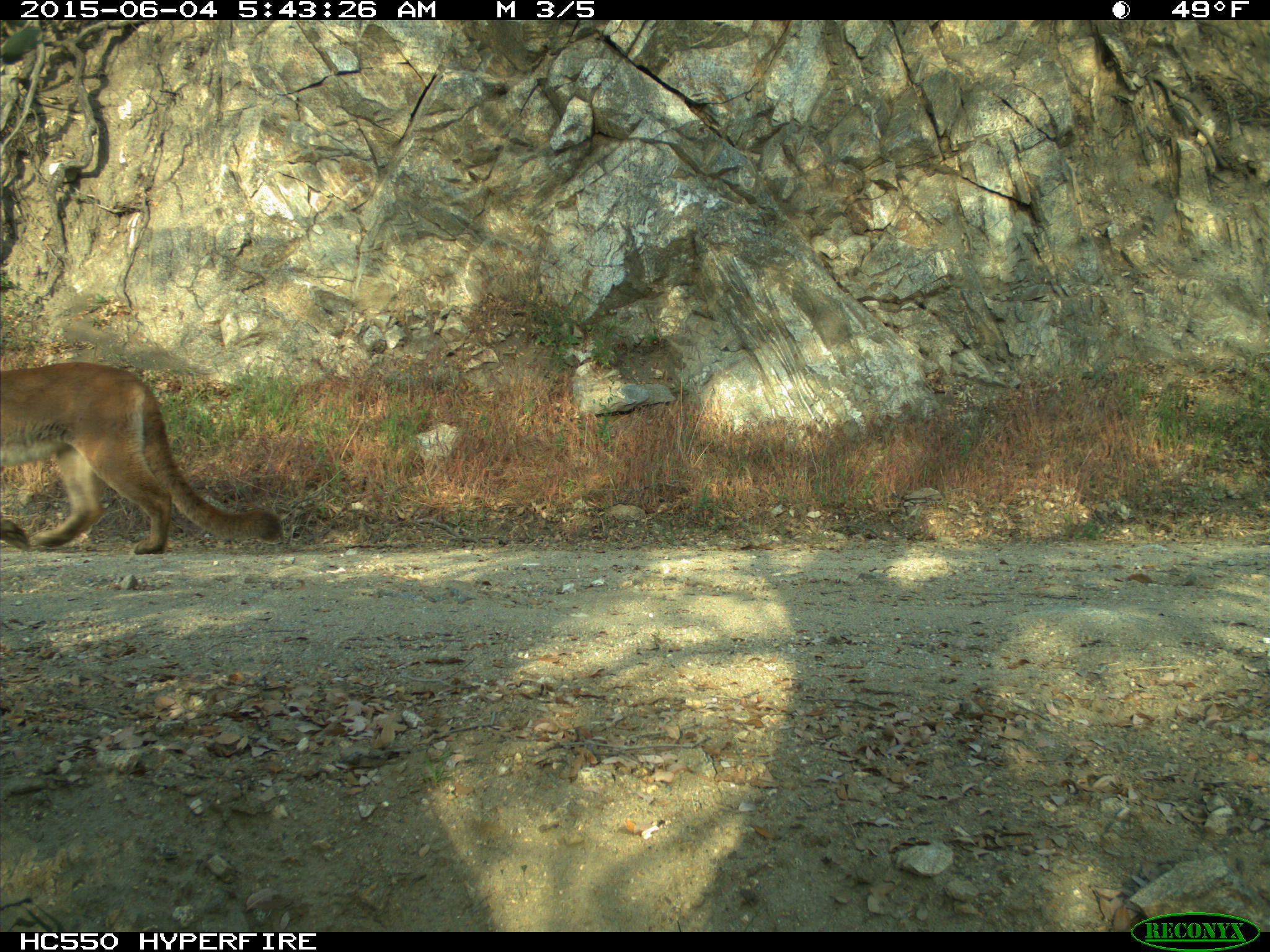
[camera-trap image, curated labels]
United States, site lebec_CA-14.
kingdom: Animalia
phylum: Chordata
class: Mammalia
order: Carnivora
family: Felidae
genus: Puma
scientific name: Puma concolor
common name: mountain lion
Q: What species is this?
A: Puma concolor (mountain lion).